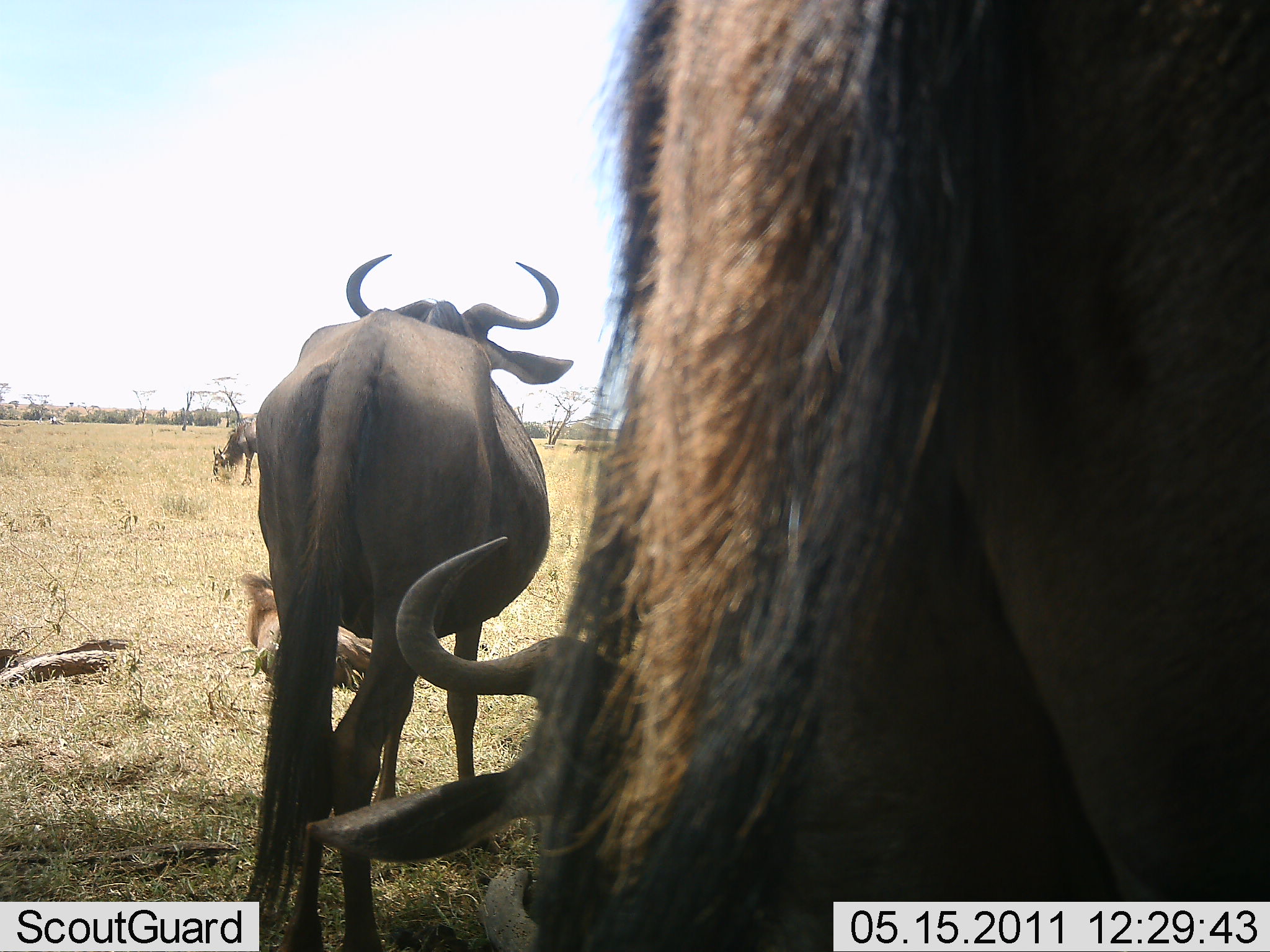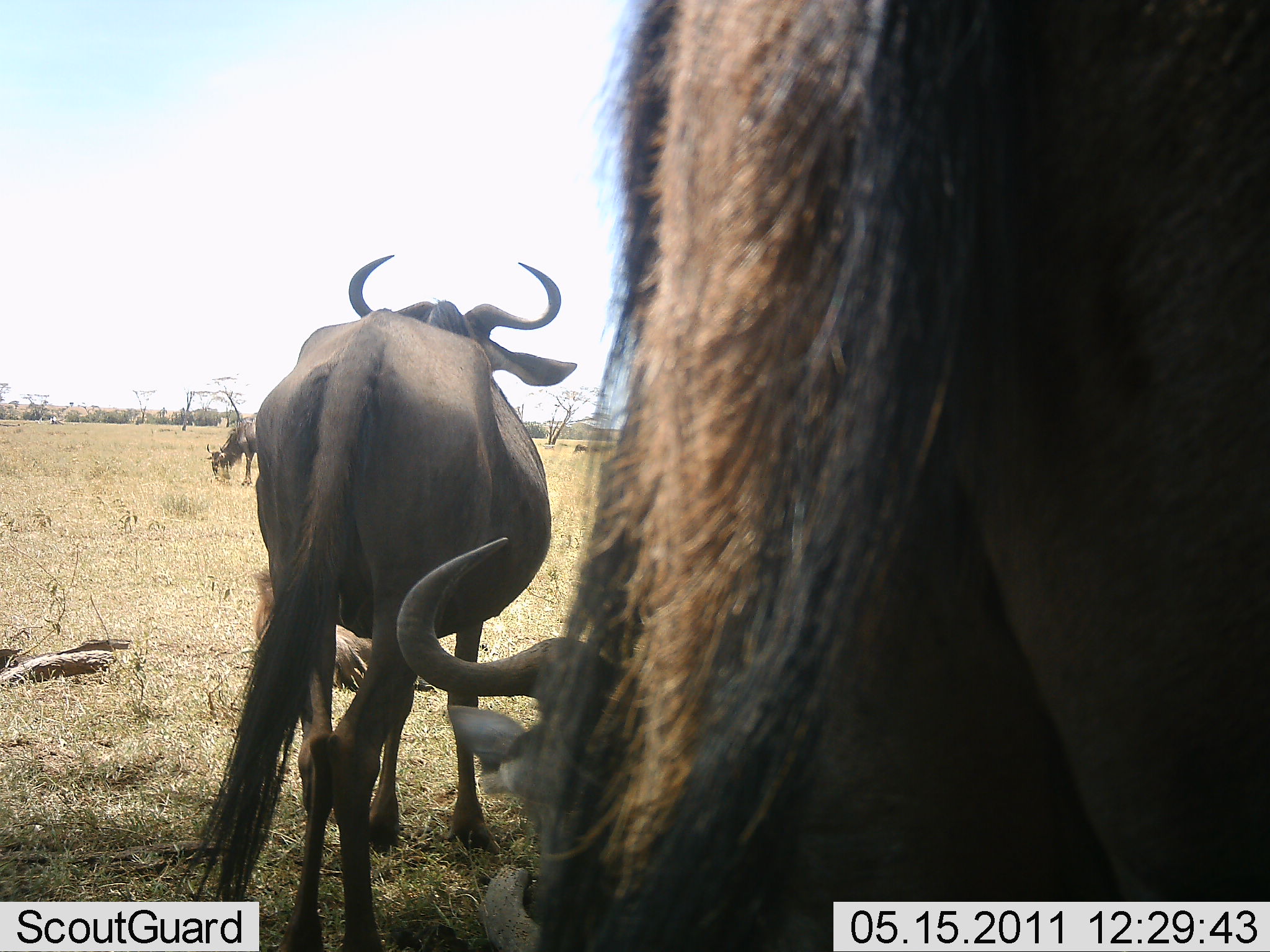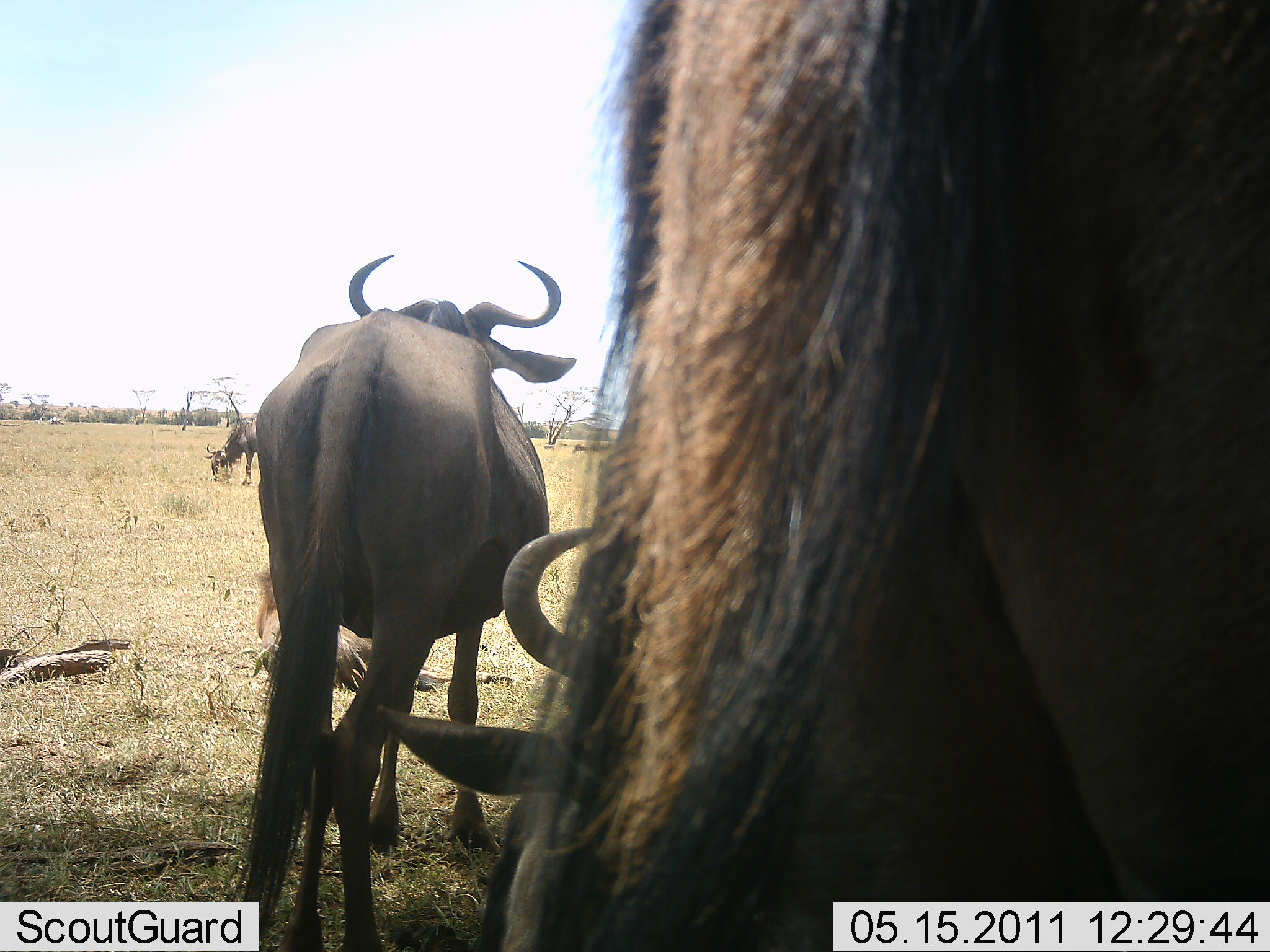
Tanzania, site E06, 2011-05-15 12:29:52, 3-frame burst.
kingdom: Animalia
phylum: Chordata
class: Mammalia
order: Artiodactyla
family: Bovidae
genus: Connochaetes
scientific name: Connochaetes taurinus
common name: blue wildebeest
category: wildebeest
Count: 4.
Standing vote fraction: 67%.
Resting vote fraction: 25%.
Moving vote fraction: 8%.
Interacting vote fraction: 8%.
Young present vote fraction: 17%.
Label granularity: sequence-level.